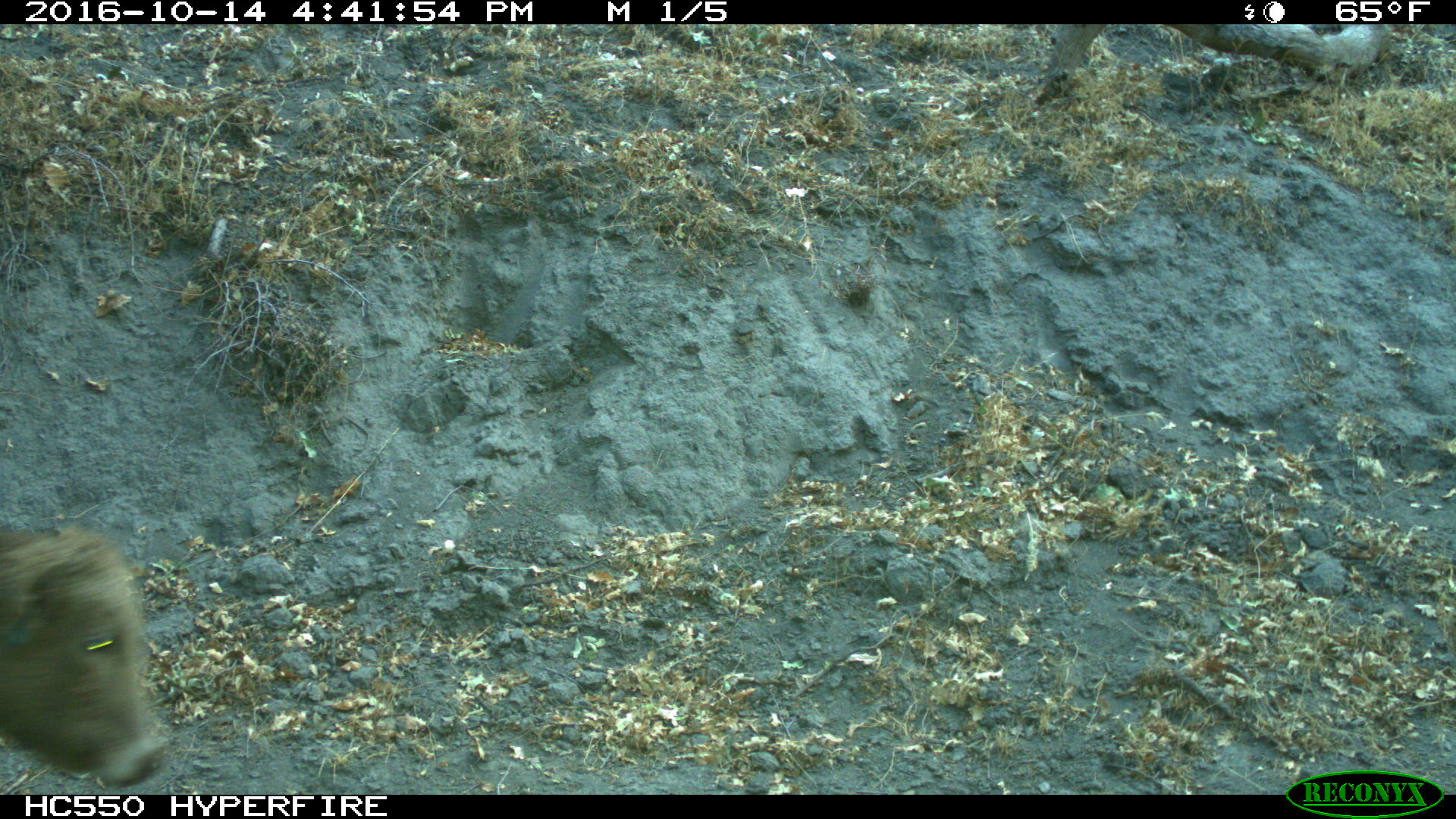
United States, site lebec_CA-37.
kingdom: Animalia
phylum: Chordata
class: Mammalia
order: Artiodactyla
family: Bovidae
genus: Bos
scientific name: Bos taurus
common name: domestic cow